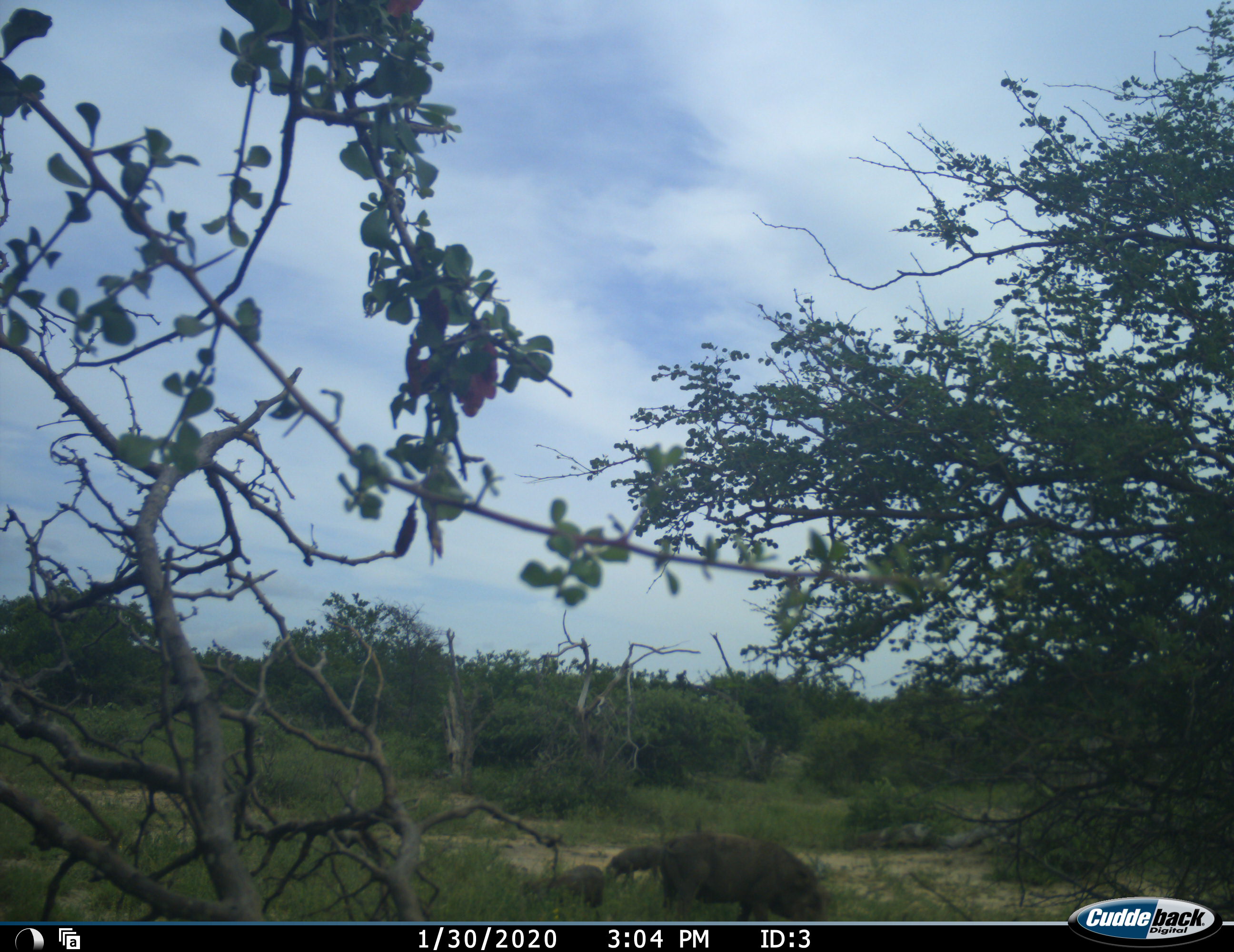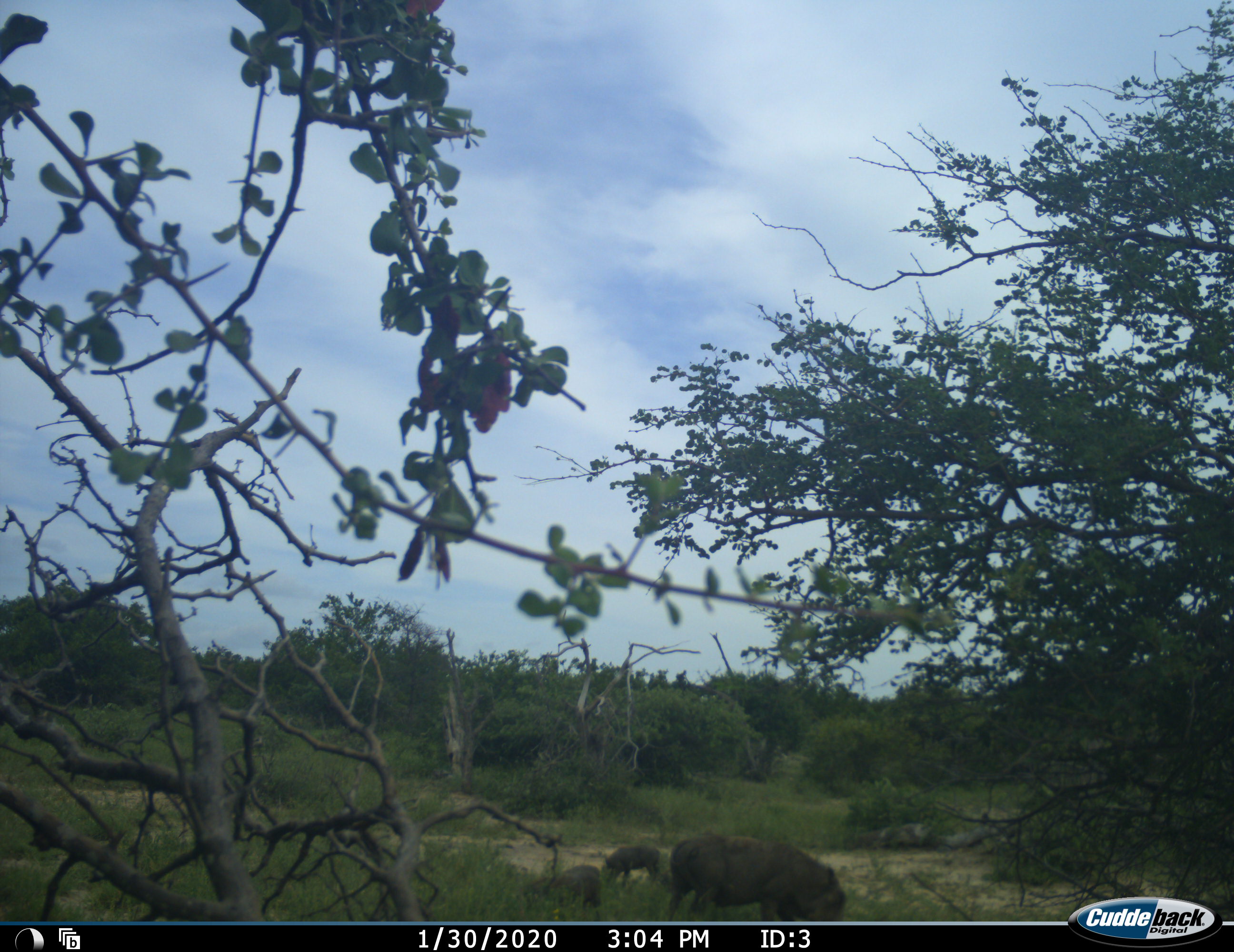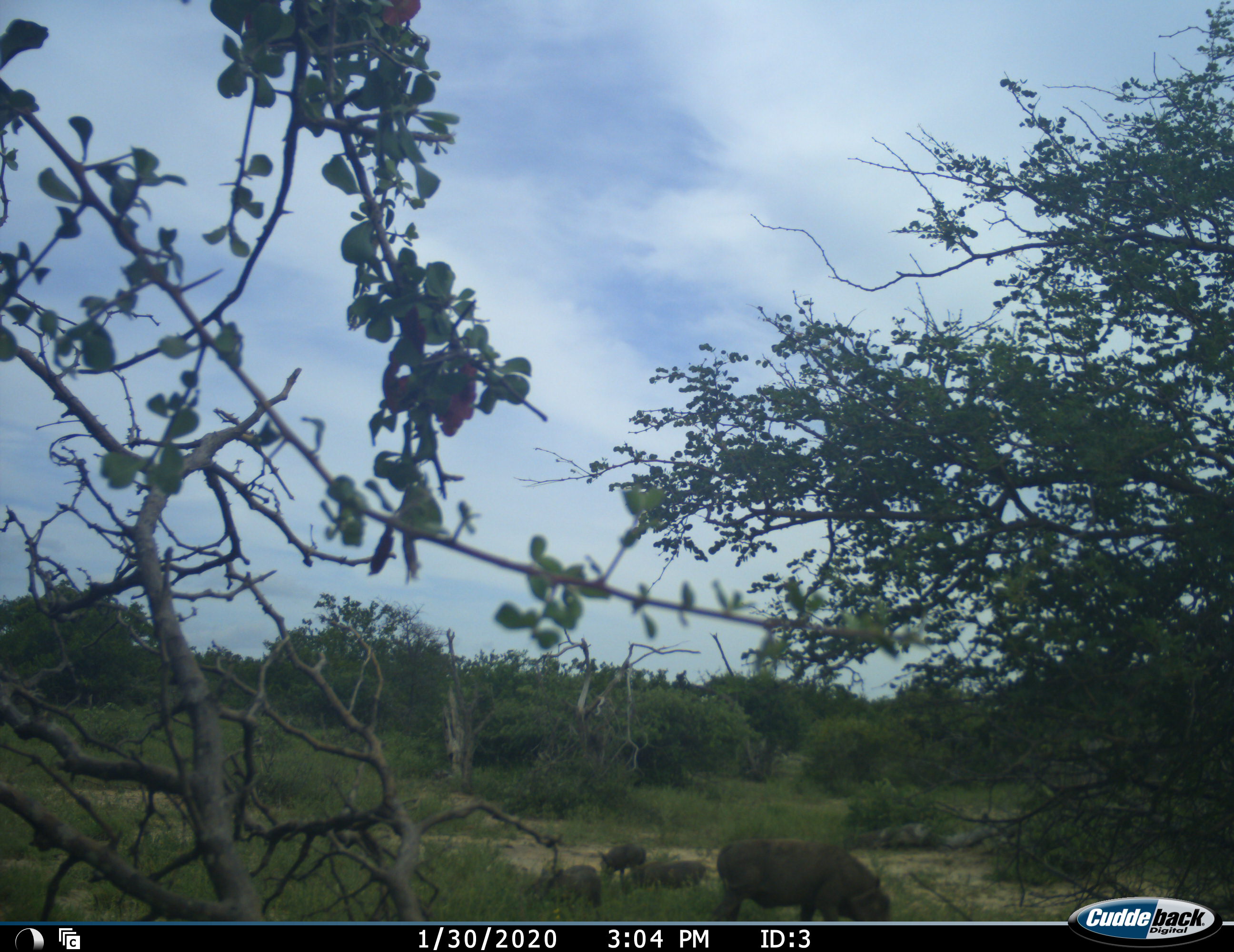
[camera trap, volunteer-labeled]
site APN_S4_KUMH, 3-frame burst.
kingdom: Animalia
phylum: Chordata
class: Mammalia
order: Artiodactyla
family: Suidae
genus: Phacochoerus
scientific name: Phacochoerus africanus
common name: warthog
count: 4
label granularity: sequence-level